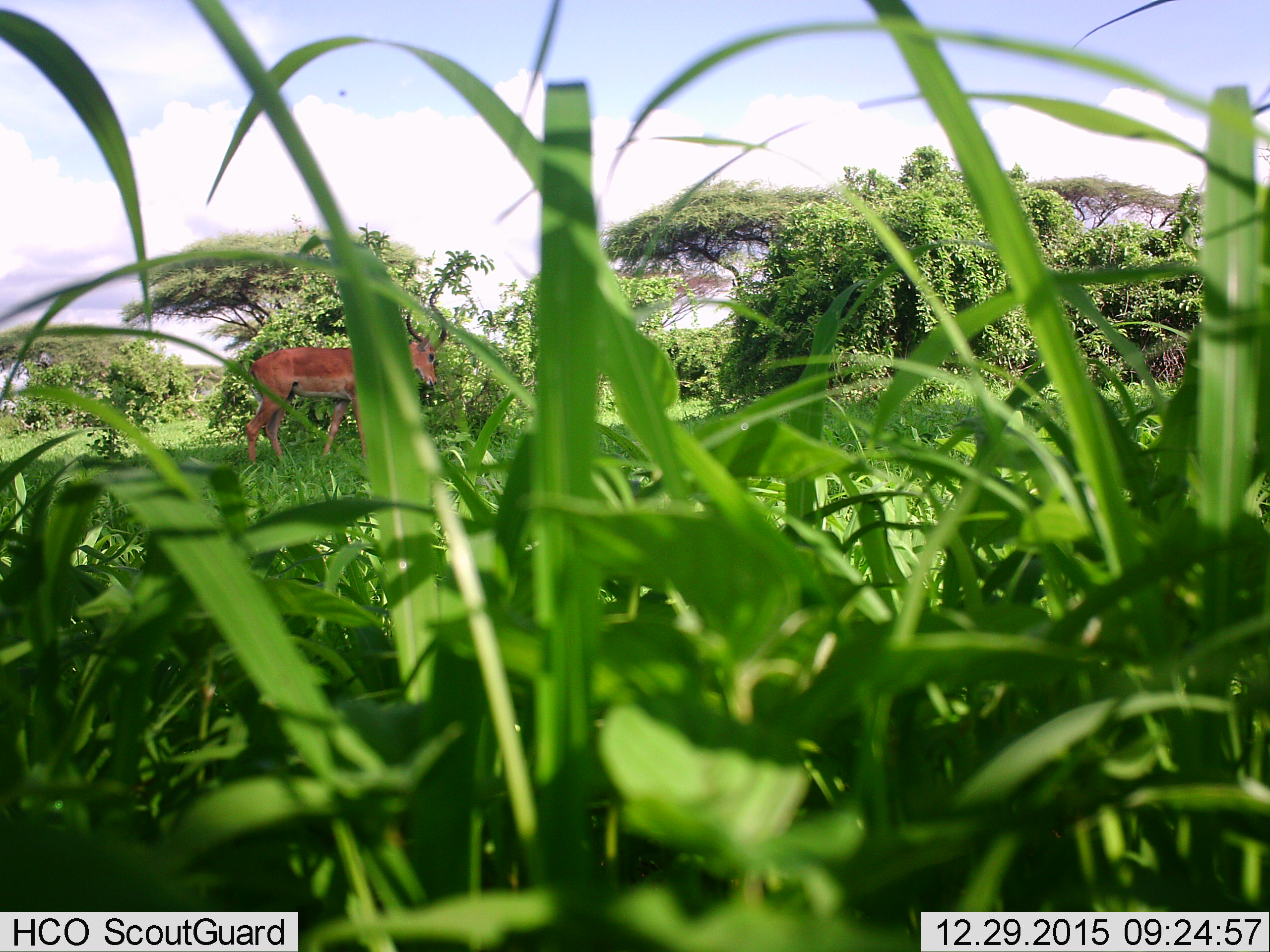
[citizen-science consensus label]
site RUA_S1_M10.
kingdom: Animalia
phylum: Chordata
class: Mammalia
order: Artiodactyla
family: Bovidae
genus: Aepyceros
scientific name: Aepyceros melampus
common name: impala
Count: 1.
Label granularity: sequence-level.